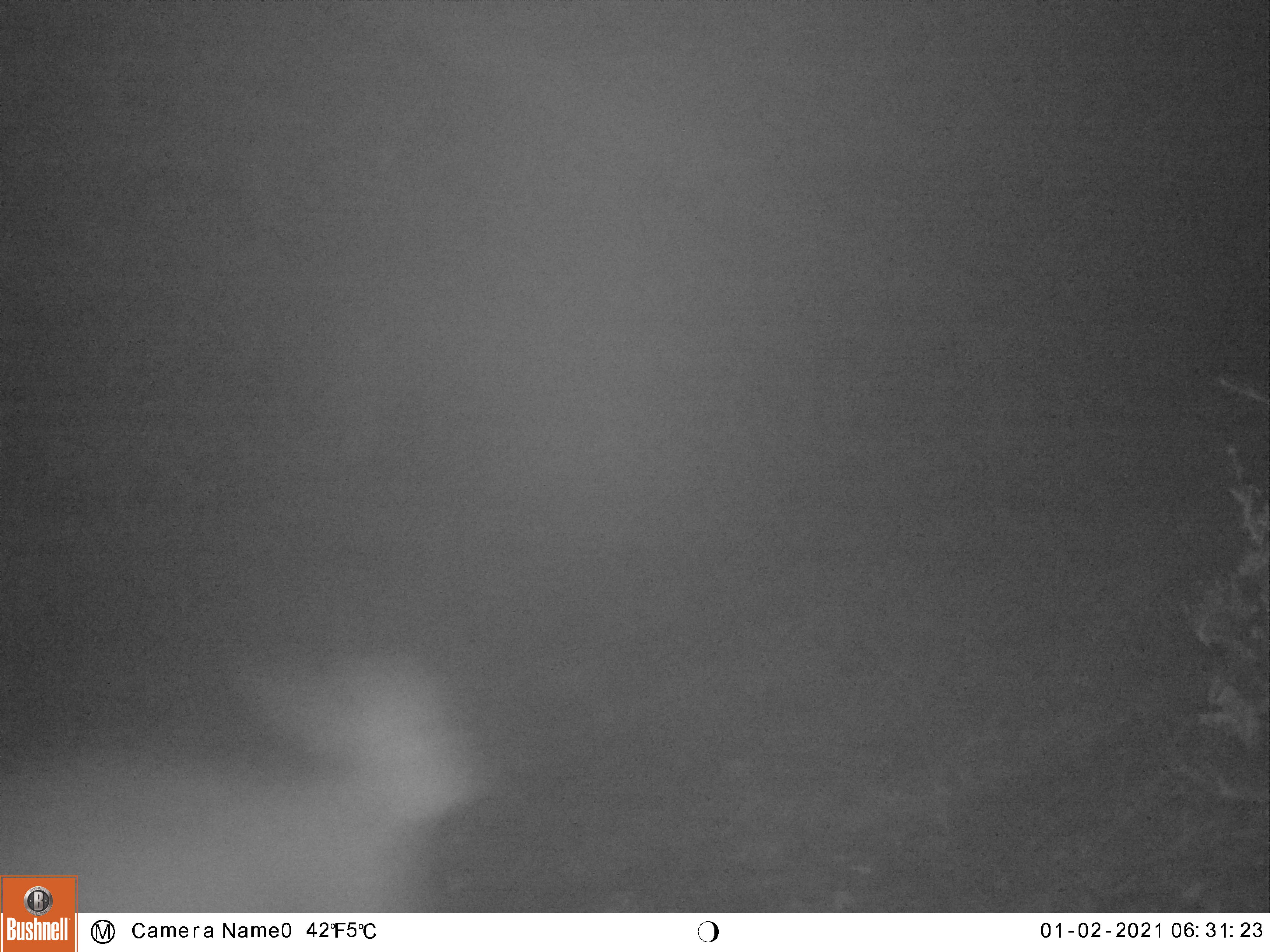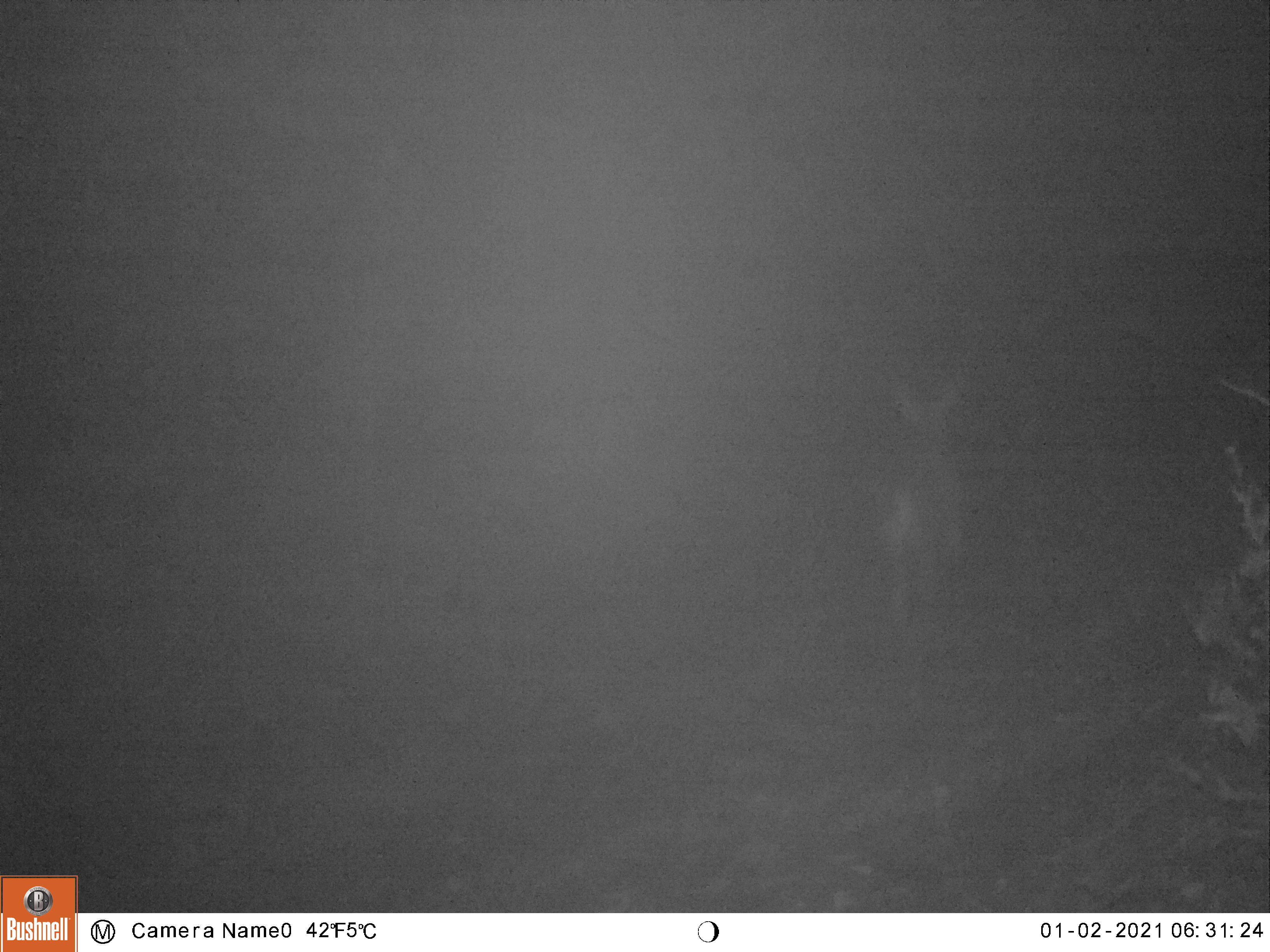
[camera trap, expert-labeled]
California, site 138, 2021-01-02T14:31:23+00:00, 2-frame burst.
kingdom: Animalia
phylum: Chordata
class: Mammalia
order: Artiodactyla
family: Cervidae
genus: Odocoileus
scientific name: Odocoileus hemionus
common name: mule deer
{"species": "mule deer (Odocoileus hemionus)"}